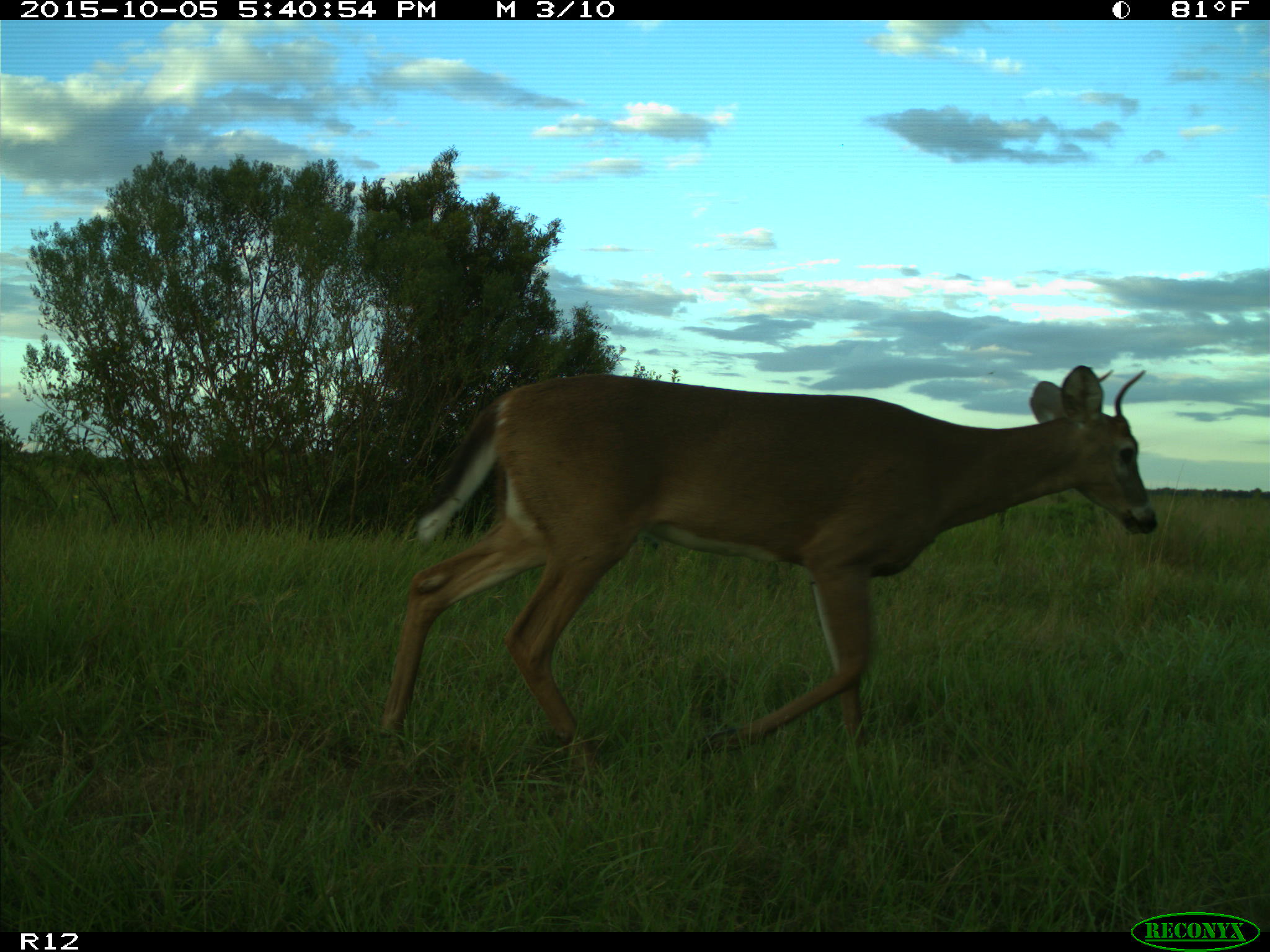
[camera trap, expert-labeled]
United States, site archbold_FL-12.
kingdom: Animalia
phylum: Chordata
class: Mammalia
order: Artiodactyla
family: Cervidae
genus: Odocoileus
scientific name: Odocoileus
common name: deer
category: unidentified deer